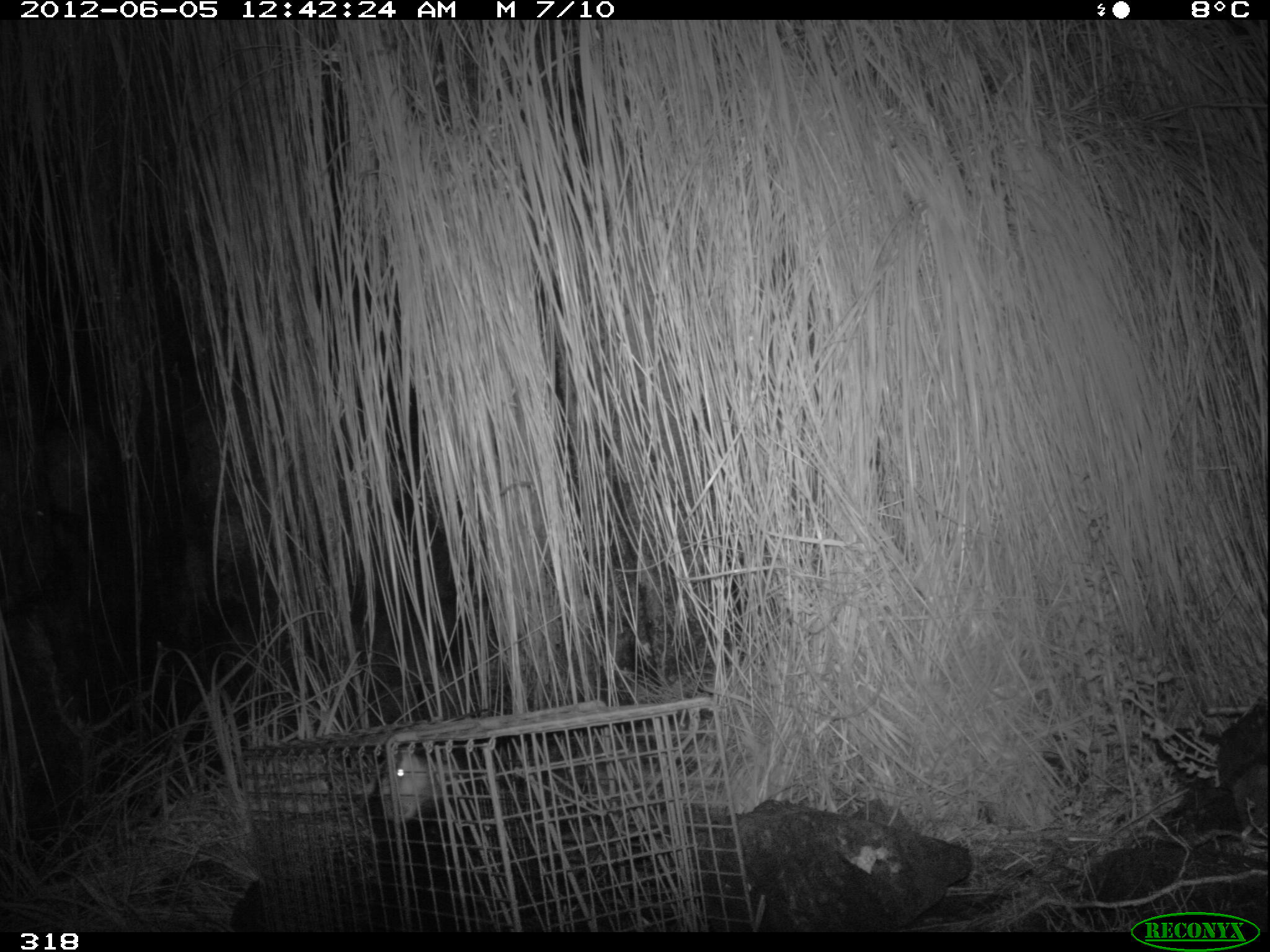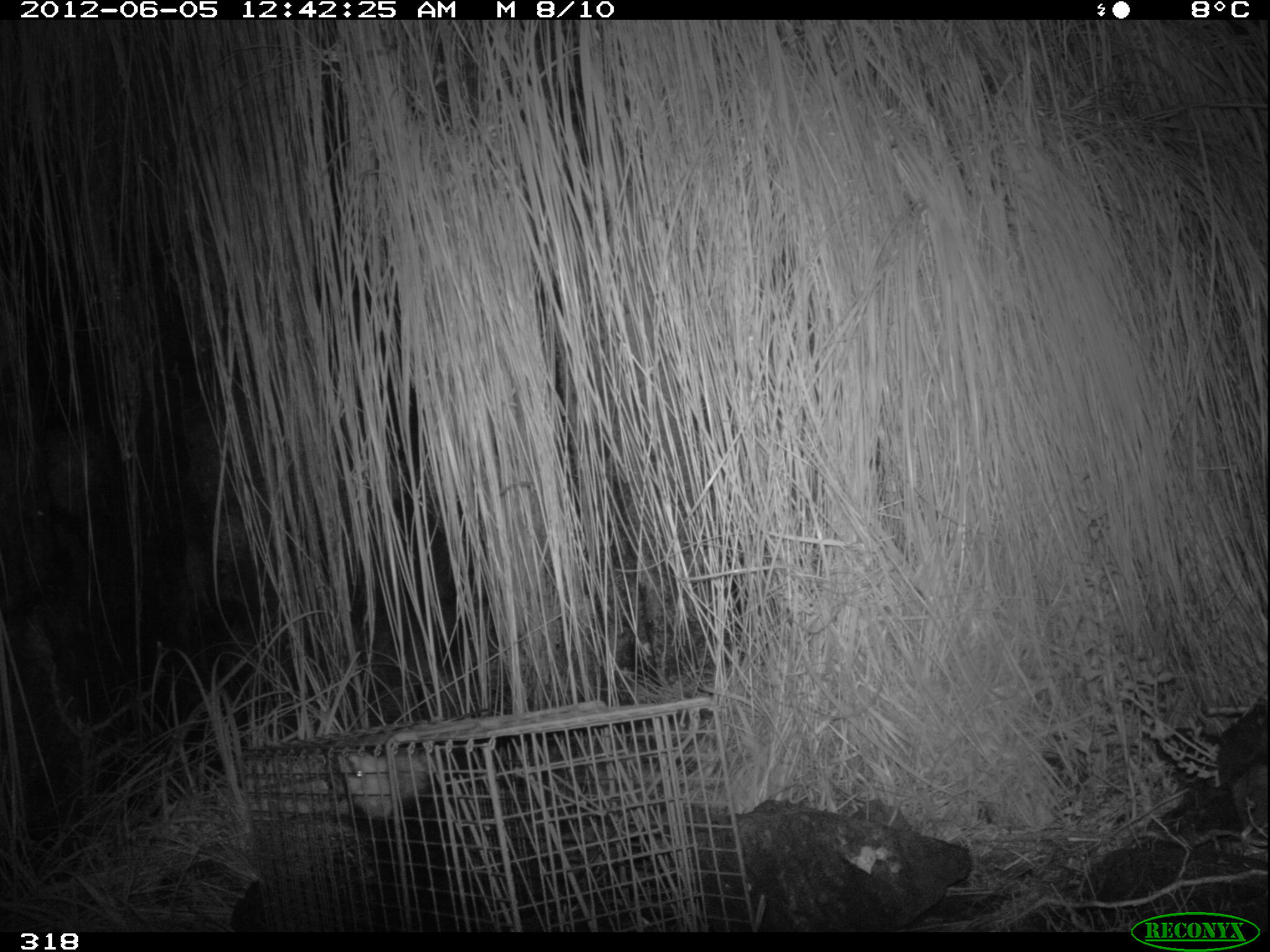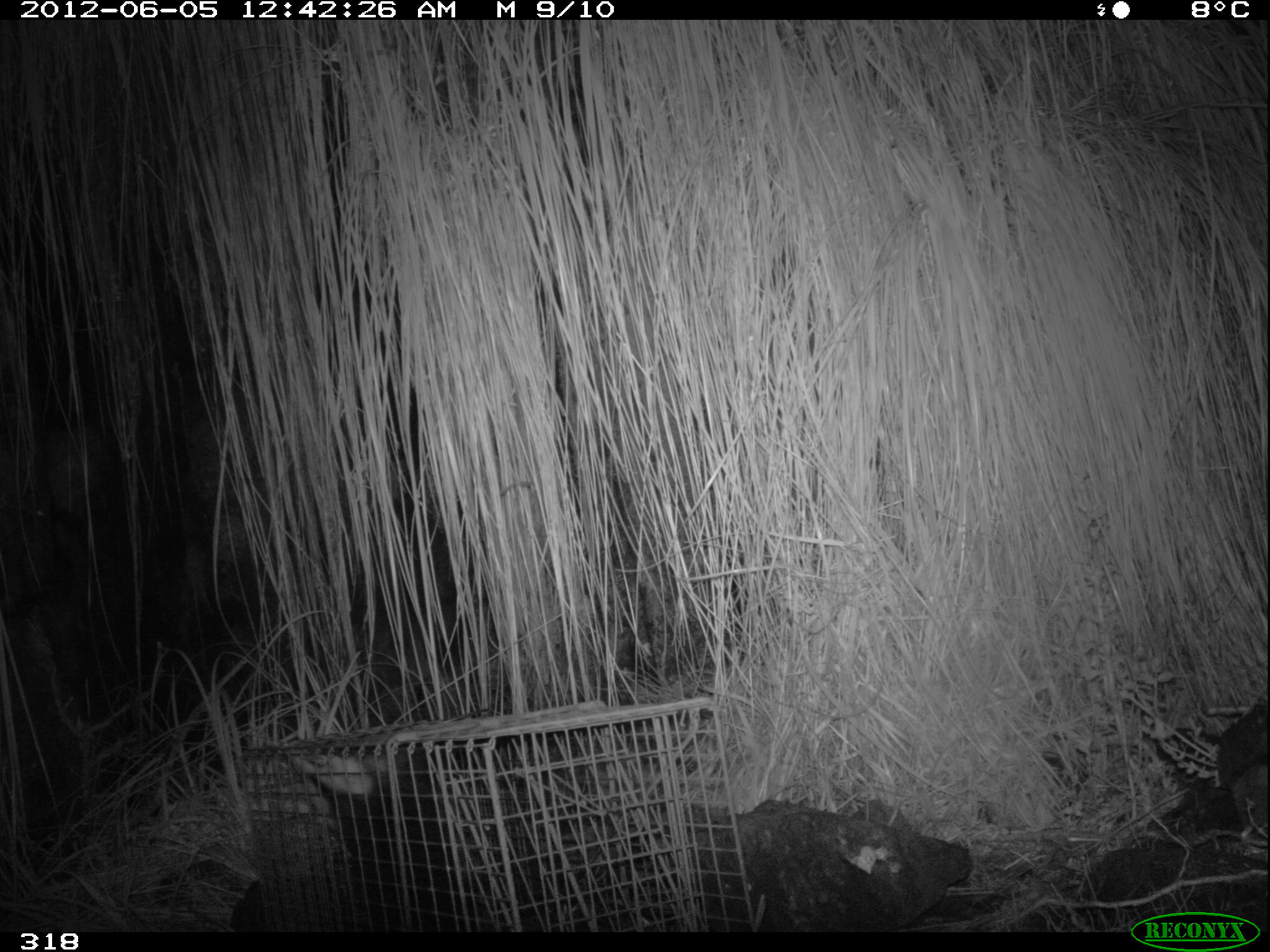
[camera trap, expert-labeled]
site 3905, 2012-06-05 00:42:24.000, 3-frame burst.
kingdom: Animalia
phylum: Chordata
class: Mammalia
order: Didelphimorphia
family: Didelphidae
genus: Didelphis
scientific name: Didelphis pernigra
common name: andean white-eared opossum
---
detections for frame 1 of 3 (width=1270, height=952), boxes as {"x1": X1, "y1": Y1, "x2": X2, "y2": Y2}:
didelphis pernigra: {"x1": 360, "y1": 749, "x2": 560, "y2": 931}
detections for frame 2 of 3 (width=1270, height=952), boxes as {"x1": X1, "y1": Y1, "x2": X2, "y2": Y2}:
didelphis pernigra: {"x1": 339, "y1": 752, "x2": 544, "y2": 931}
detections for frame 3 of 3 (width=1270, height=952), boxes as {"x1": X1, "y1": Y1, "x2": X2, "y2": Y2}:
didelphis pernigra: {"x1": 285, "y1": 754, "x2": 591, "y2": 932}